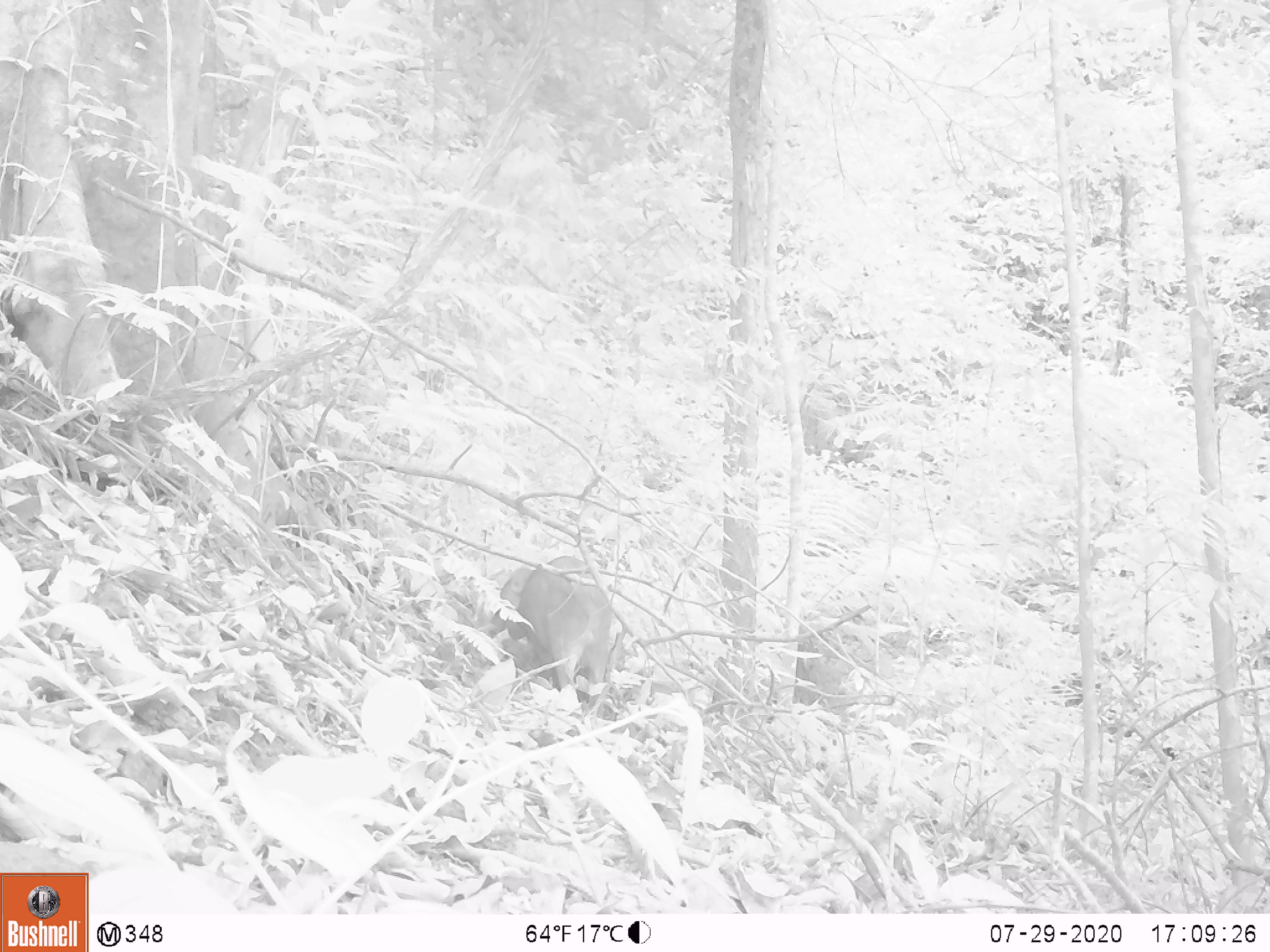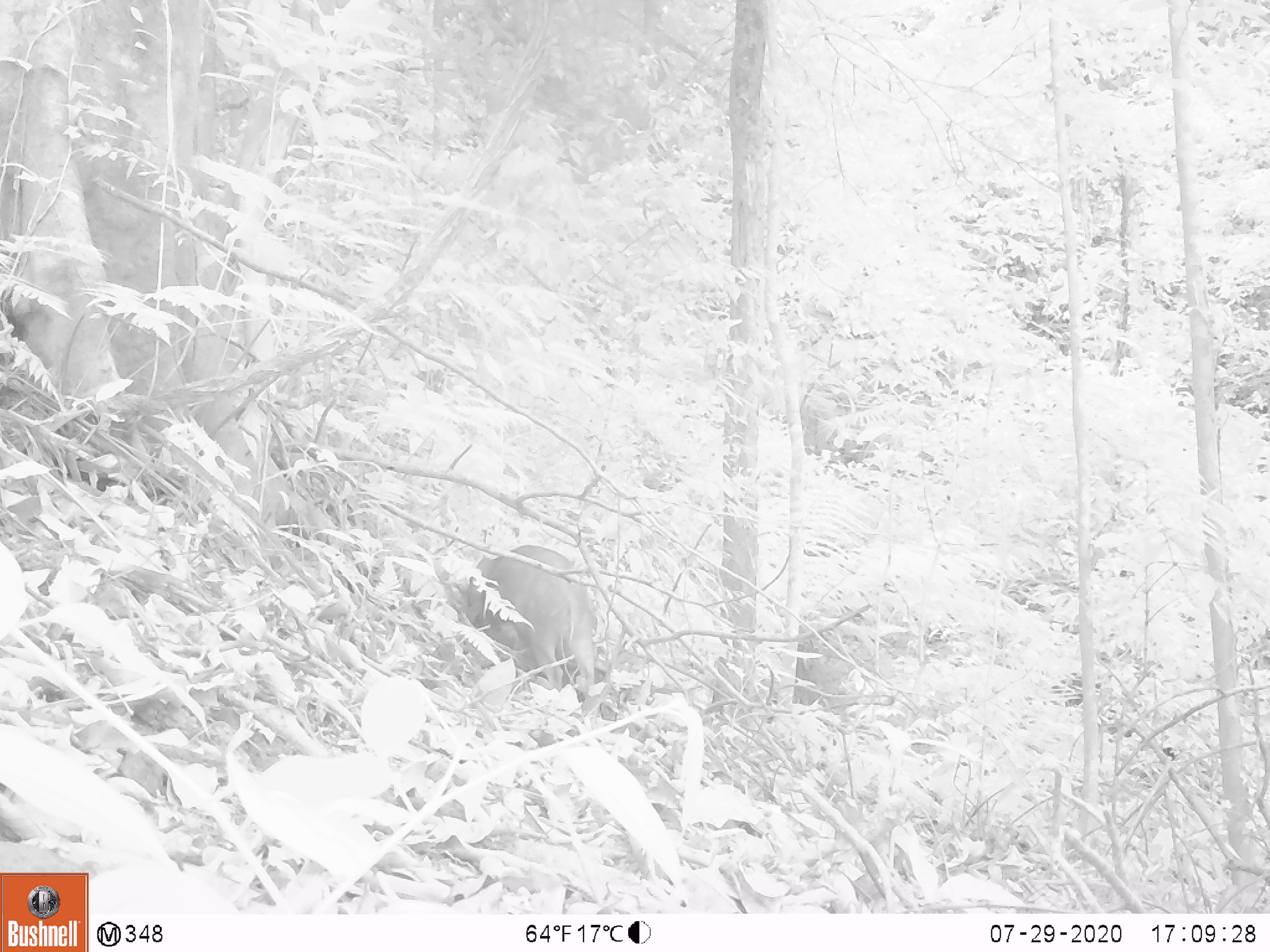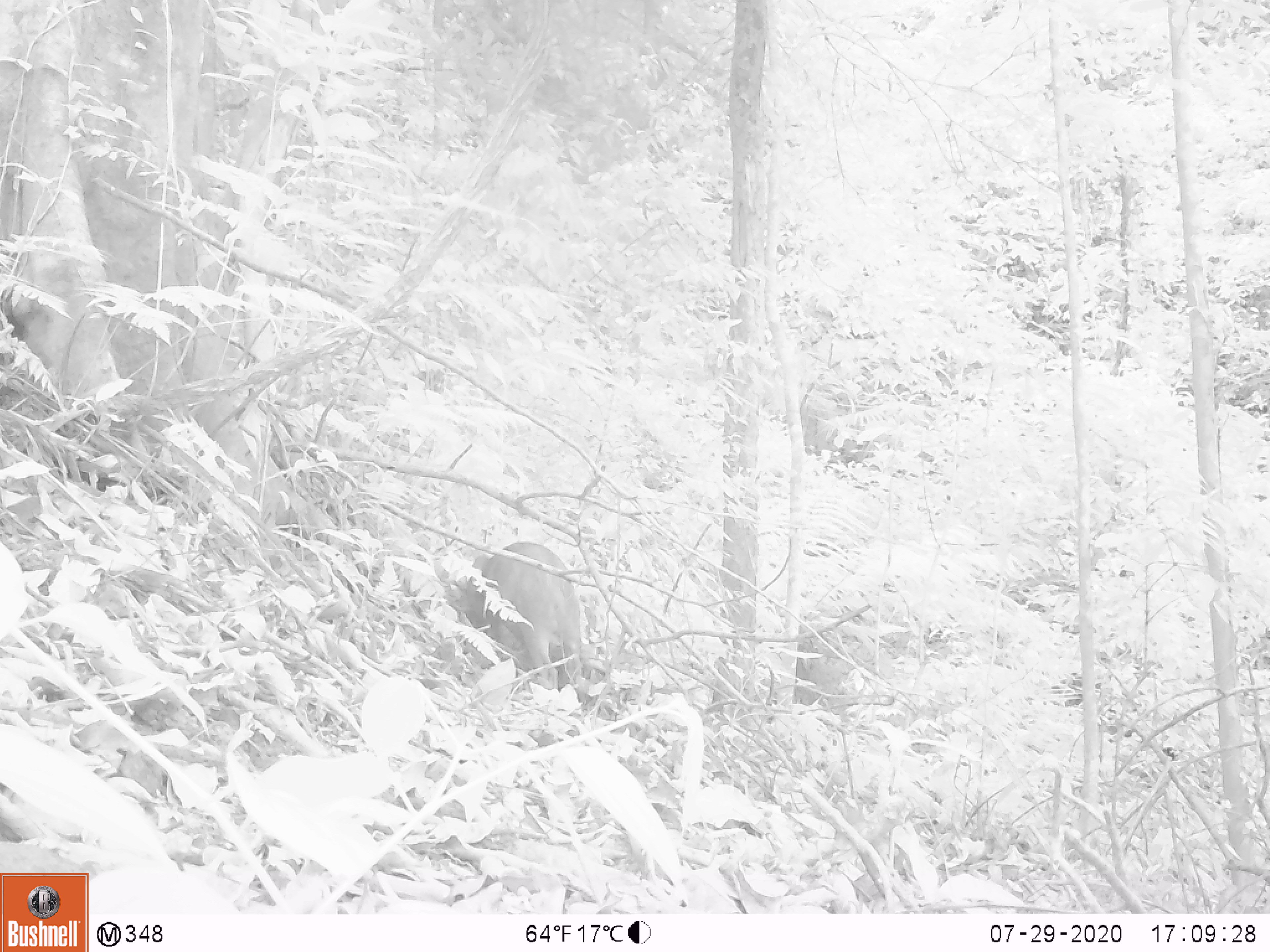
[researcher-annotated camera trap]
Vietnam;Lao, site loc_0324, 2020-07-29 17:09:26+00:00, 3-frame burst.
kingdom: Animalia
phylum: Chordata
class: Mammalia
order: Artiodactyla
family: Suidae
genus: Sus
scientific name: Sus scrofa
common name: eurasian wild pig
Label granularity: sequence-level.